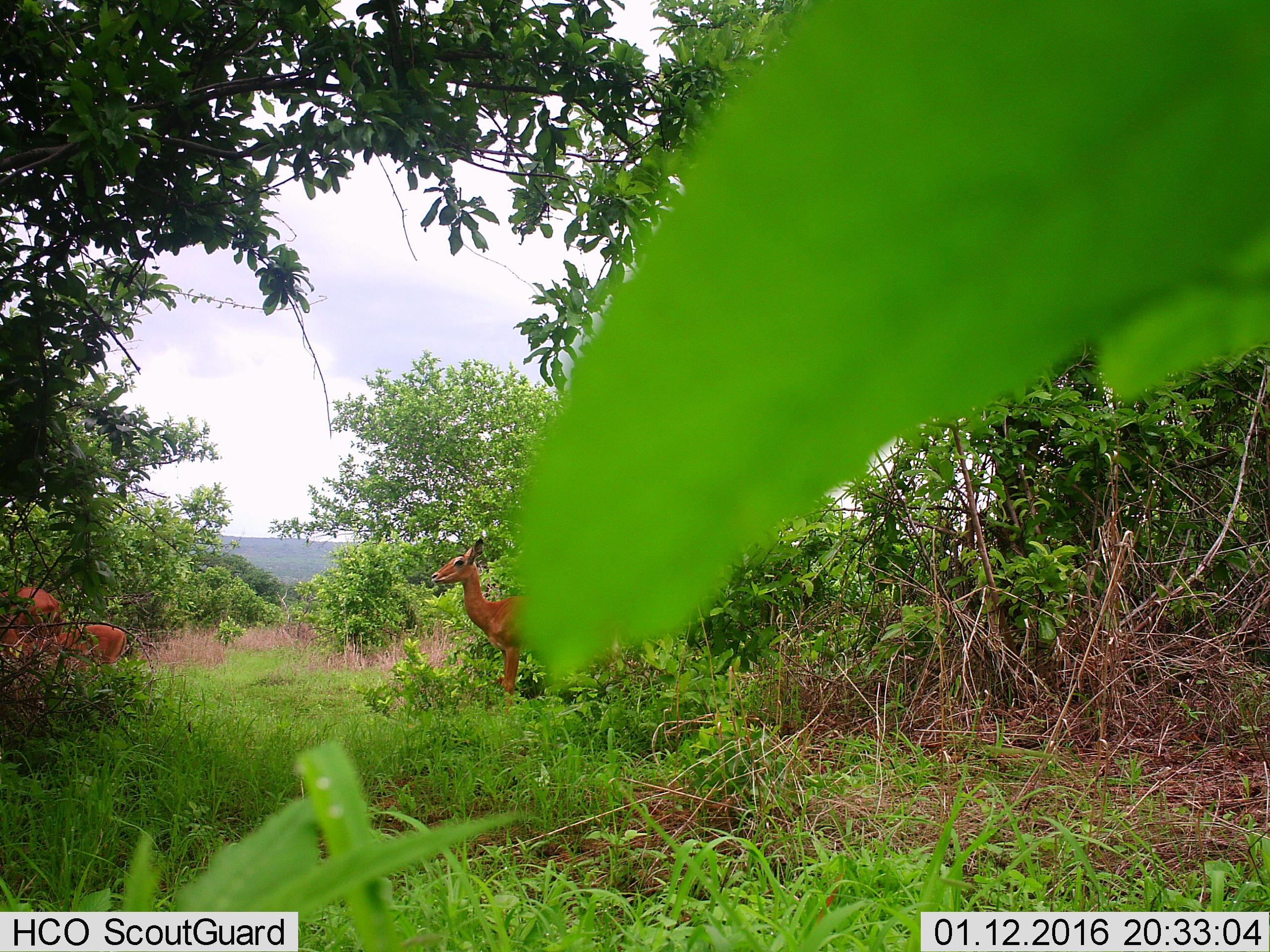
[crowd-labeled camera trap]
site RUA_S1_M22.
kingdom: Animalia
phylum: Chordata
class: Mammalia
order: Artiodactyla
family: Bovidae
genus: Aepyceros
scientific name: Aepyceros melampus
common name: impala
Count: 3.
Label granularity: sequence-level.